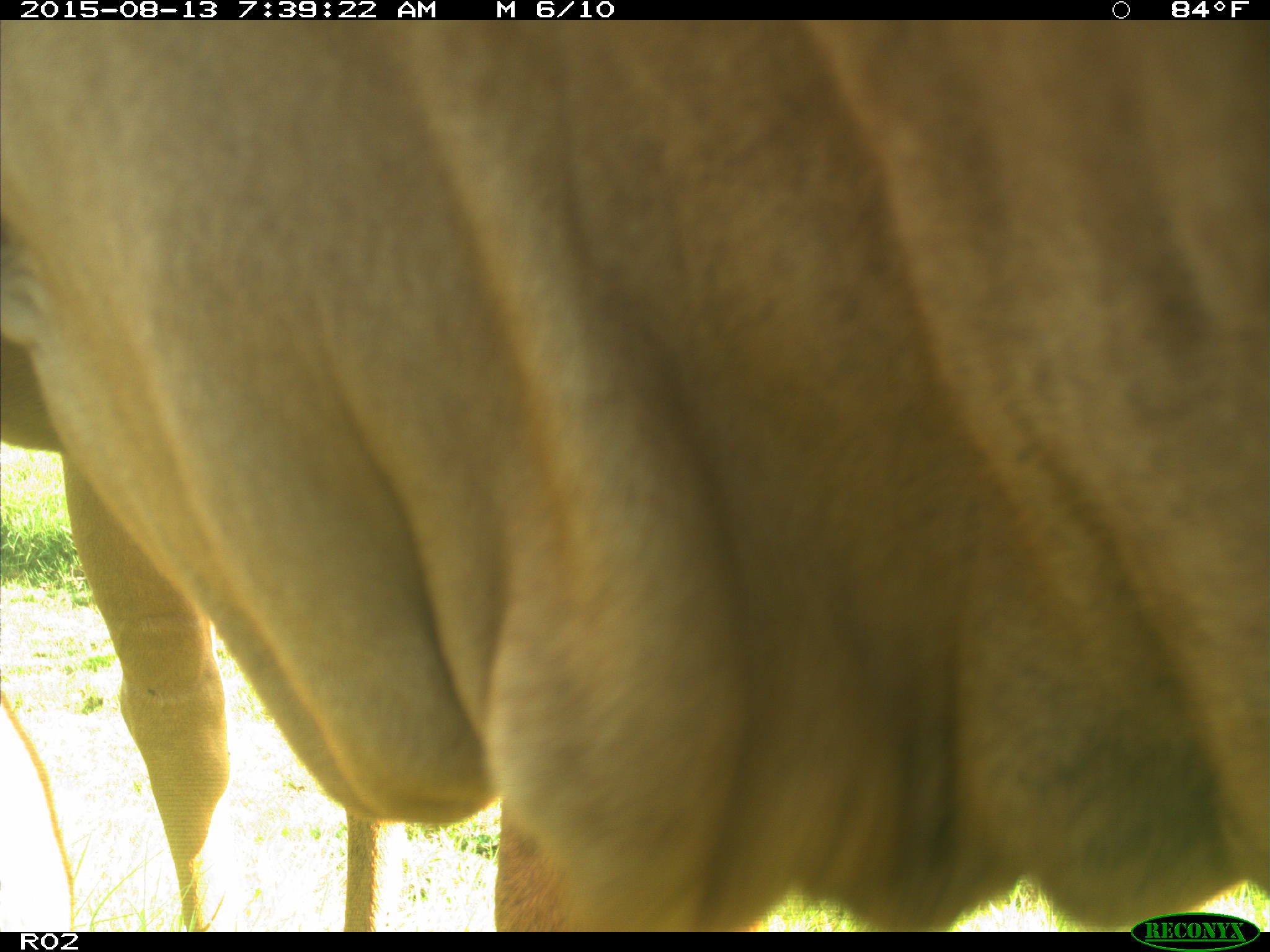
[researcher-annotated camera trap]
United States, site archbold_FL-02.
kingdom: Animalia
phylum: Chordata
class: Mammalia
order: Artiodactyla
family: Bovidae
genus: Bos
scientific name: Bos taurus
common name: domestic cow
Bos taurus (domestic cow).